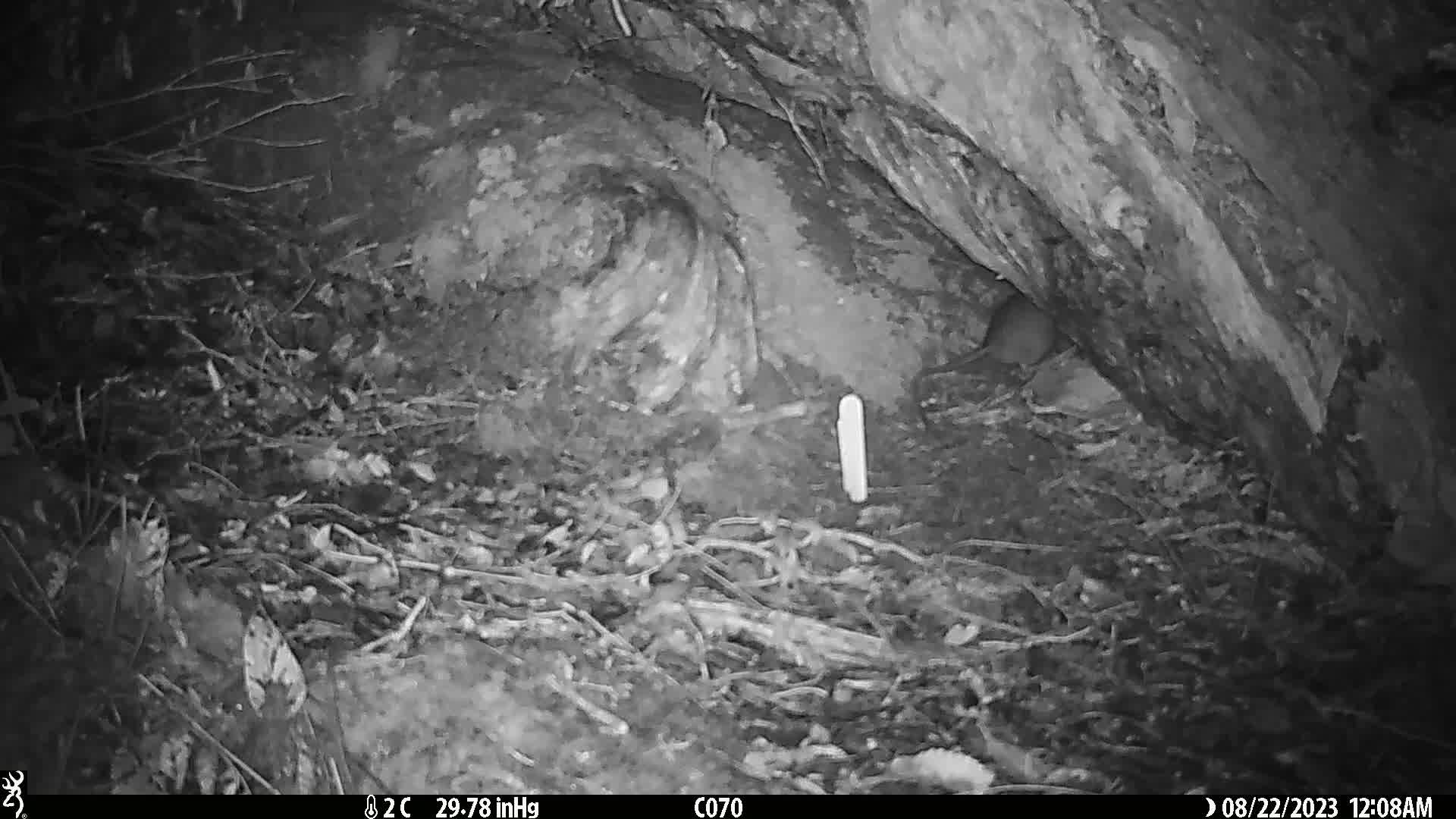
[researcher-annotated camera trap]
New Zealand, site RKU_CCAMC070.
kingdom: Animalia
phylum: Chordata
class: Mammalia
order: Rodentia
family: Muridae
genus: Rattus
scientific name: Rattus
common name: rat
Rat (Rattus).